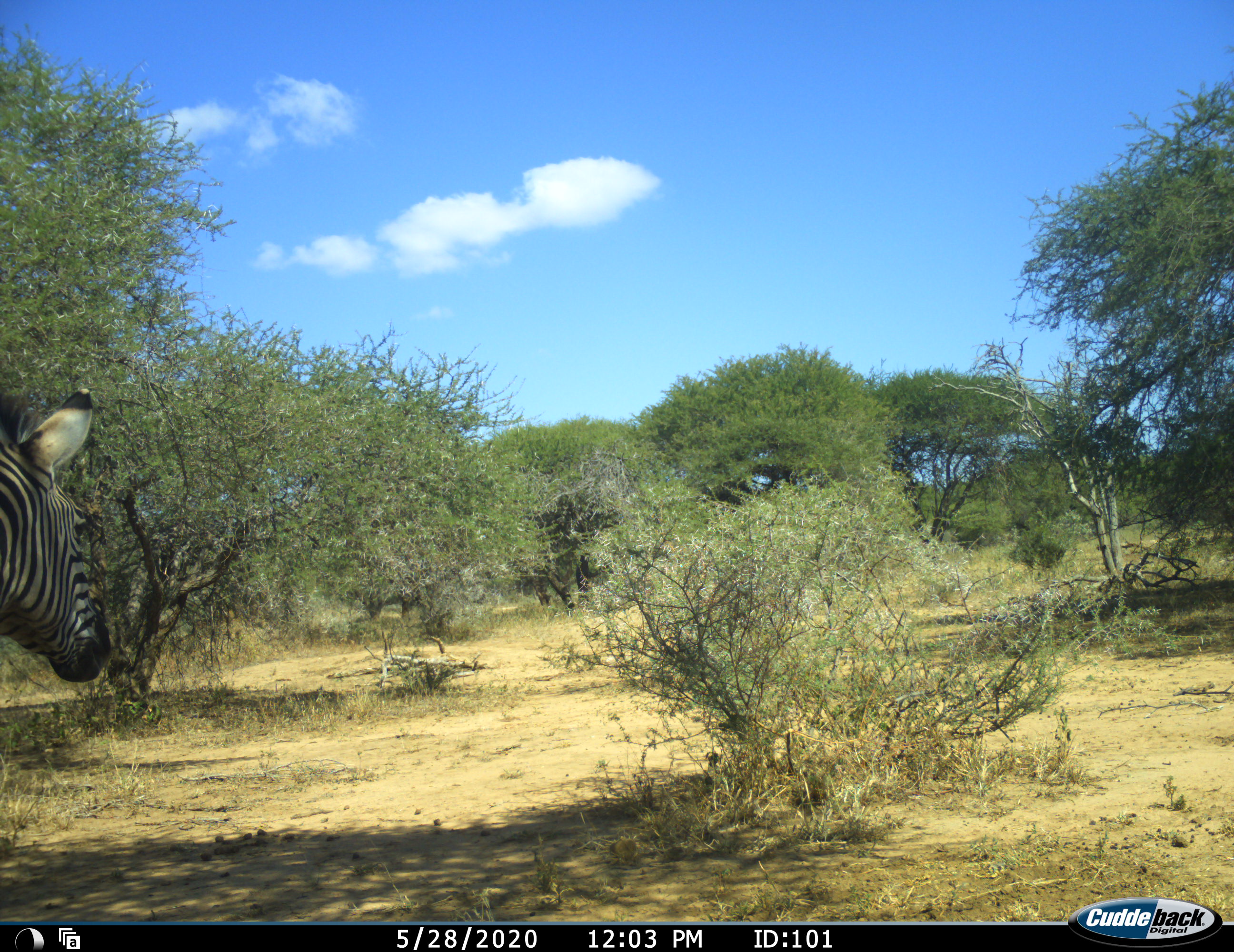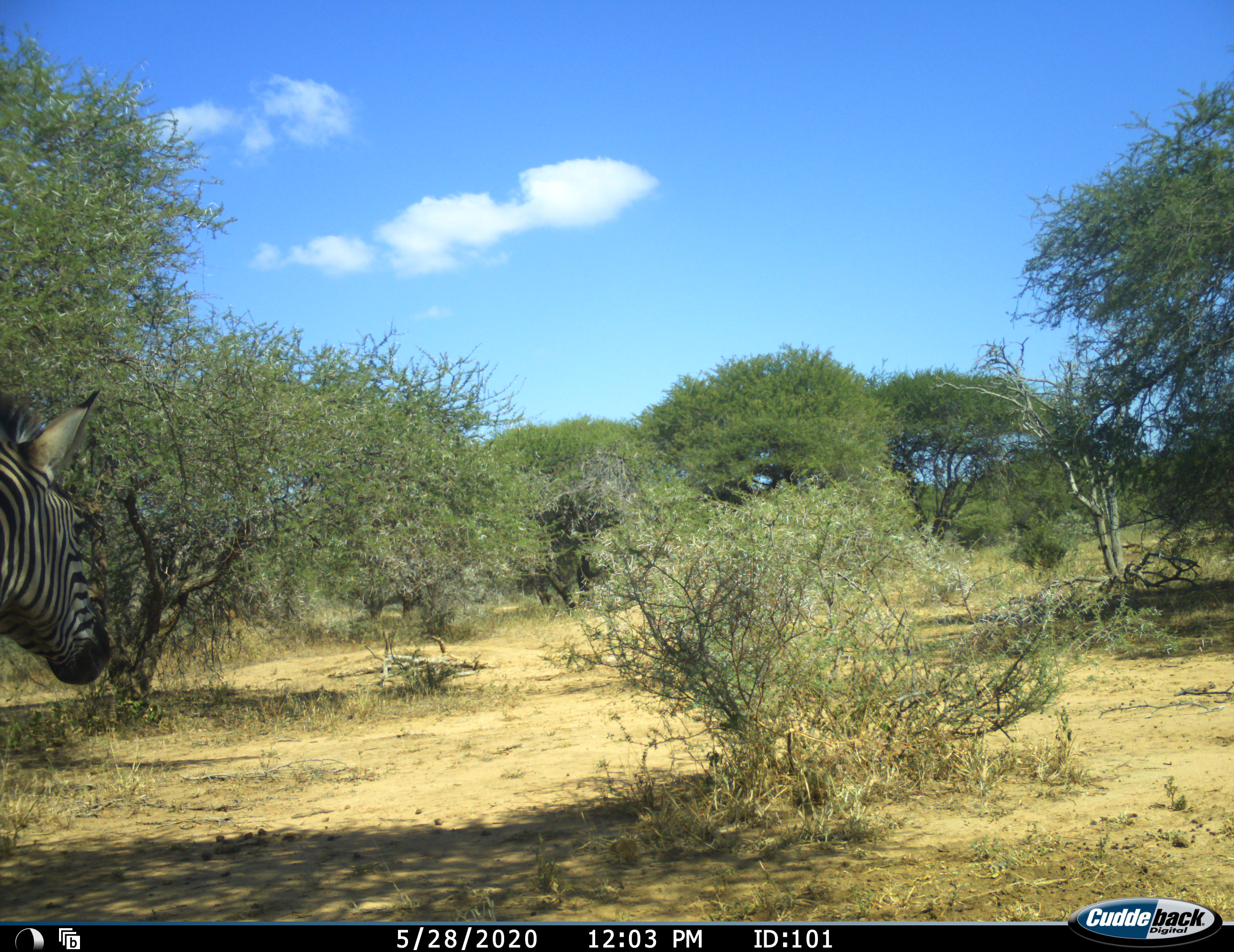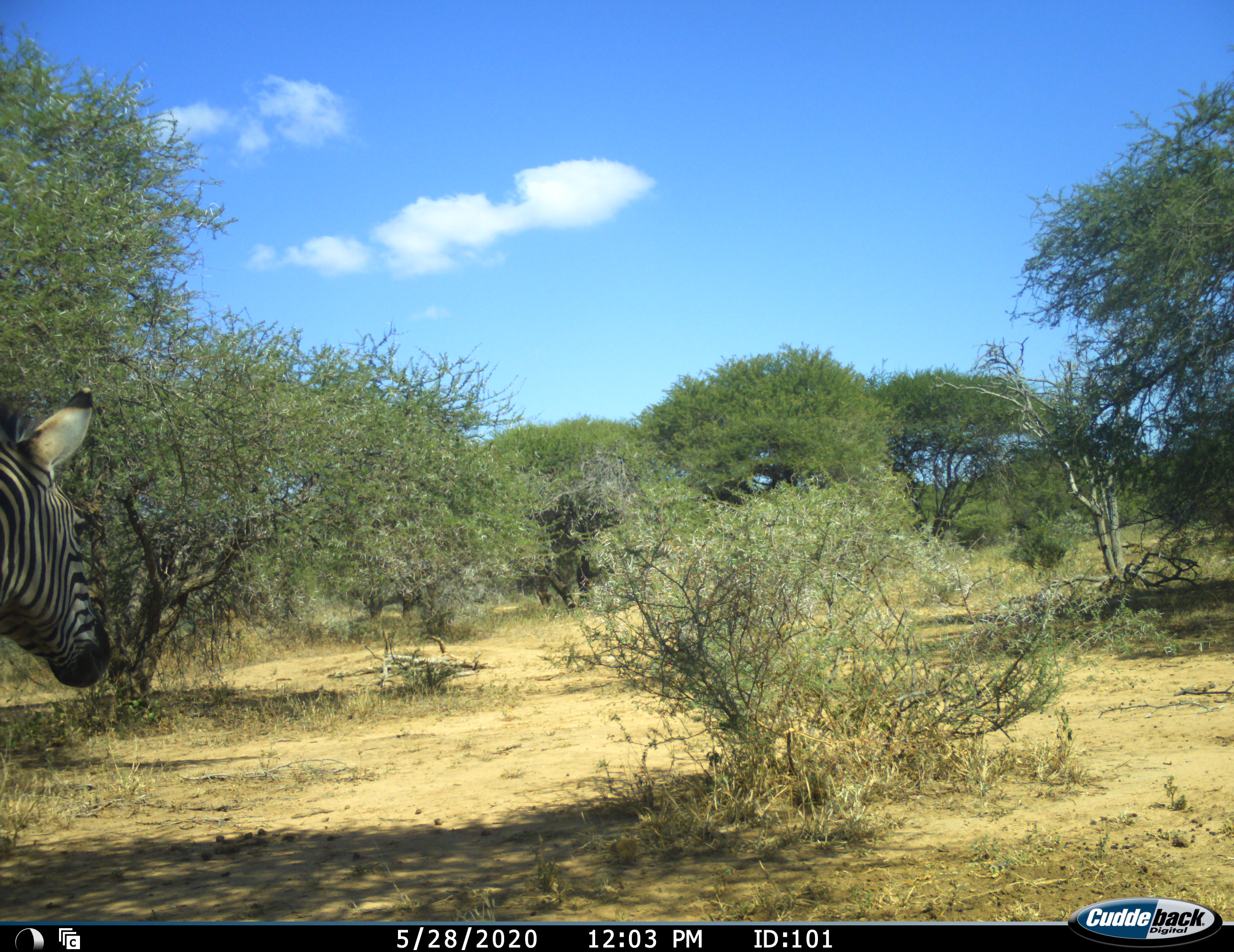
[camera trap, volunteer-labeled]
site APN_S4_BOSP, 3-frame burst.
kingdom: Animalia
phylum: Chordata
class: Mammalia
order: Perissodactyla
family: Equidae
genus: Equus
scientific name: Equus quagga burchellii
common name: burchell's zebra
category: zebraburchells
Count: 1.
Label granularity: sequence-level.